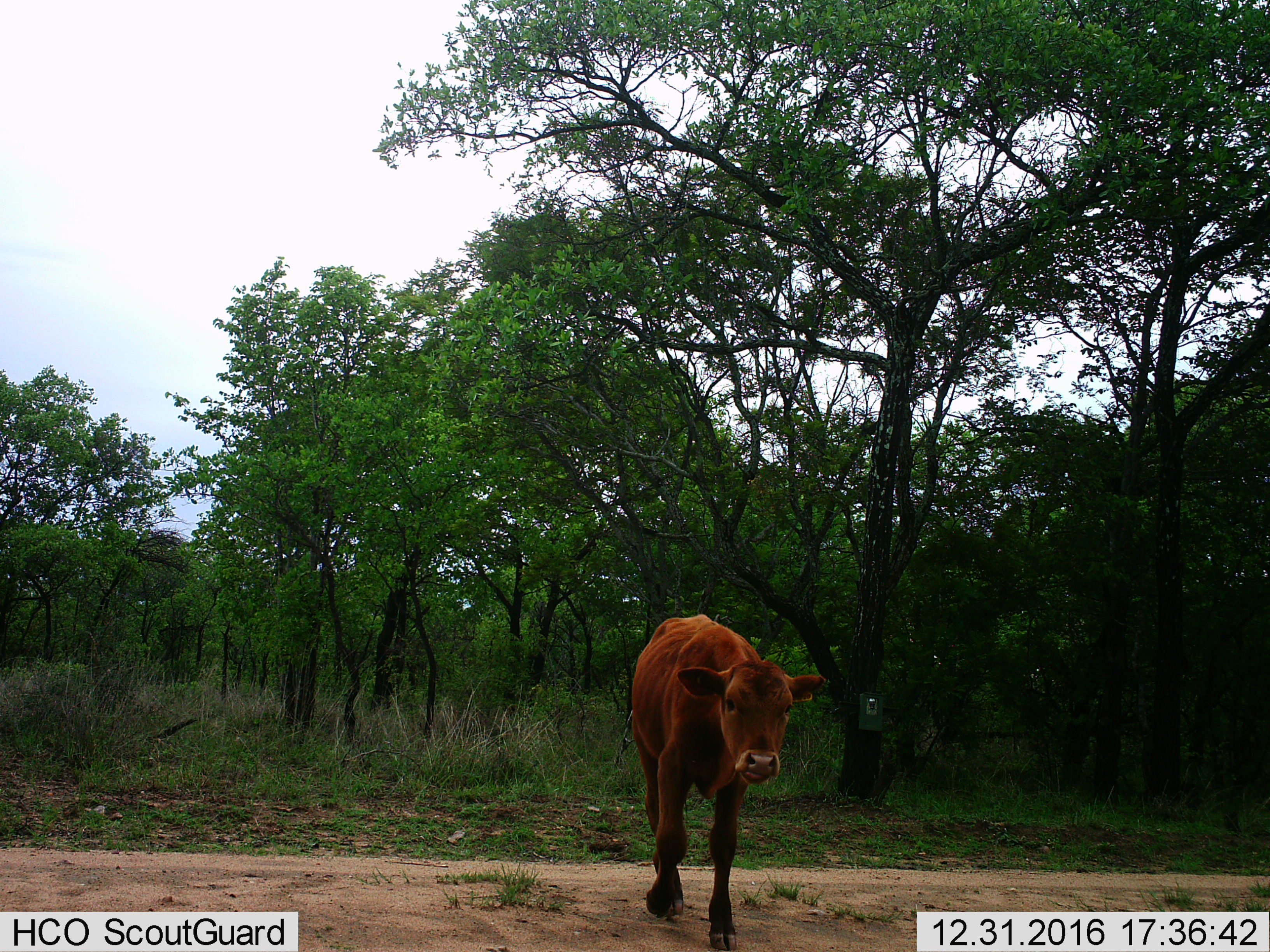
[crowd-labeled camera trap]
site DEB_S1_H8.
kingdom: Animalia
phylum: Chordata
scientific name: Vertebrata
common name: domestic animal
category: domesticanimal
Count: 1.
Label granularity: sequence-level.